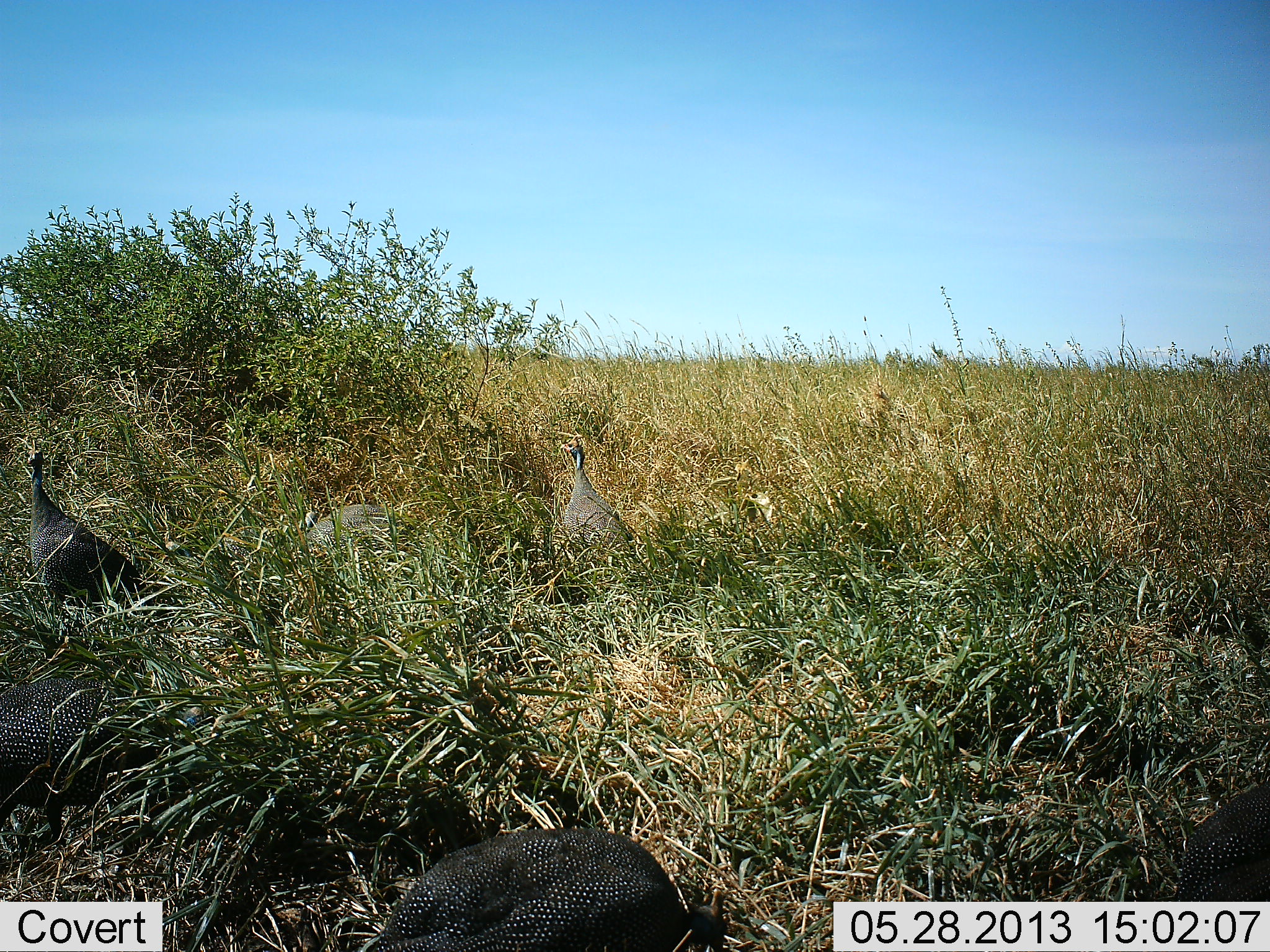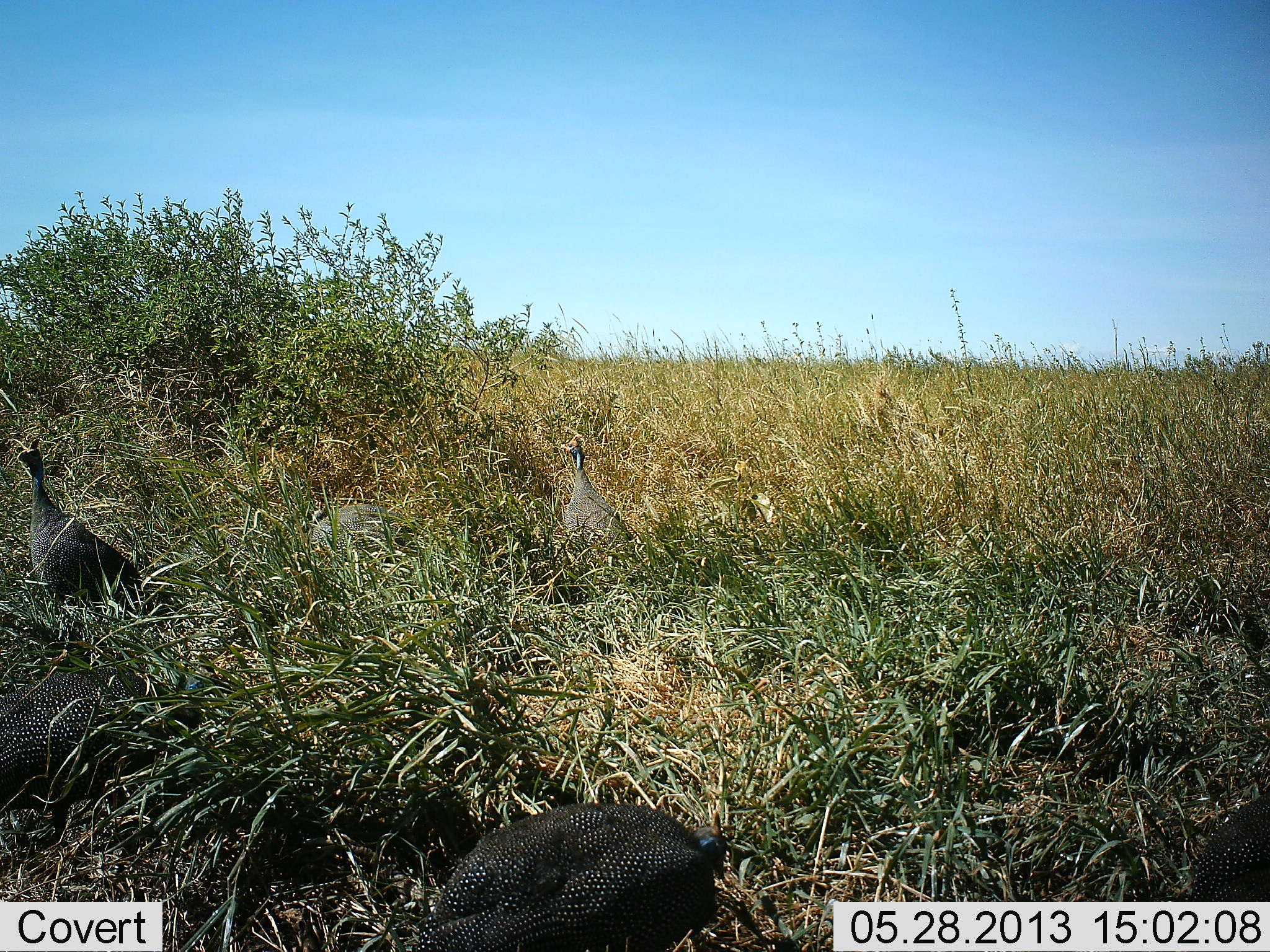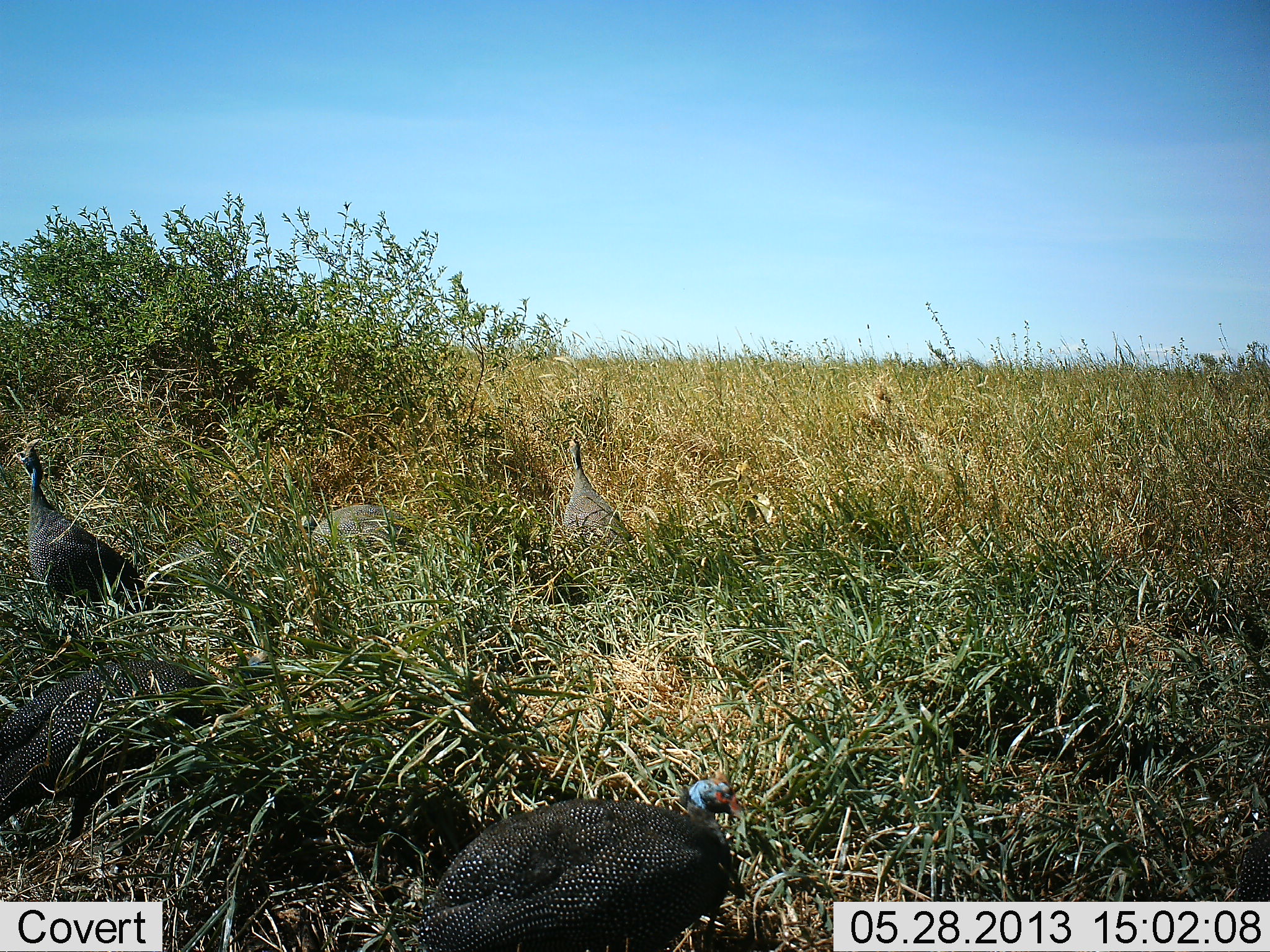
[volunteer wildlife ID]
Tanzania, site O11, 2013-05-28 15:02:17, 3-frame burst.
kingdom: Animalia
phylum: Chordata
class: Aves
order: Galliformes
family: Numididae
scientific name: Numididae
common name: guinea fowl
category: guineafowl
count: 6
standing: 65%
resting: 17%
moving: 30%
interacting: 4%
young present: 0%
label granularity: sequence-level